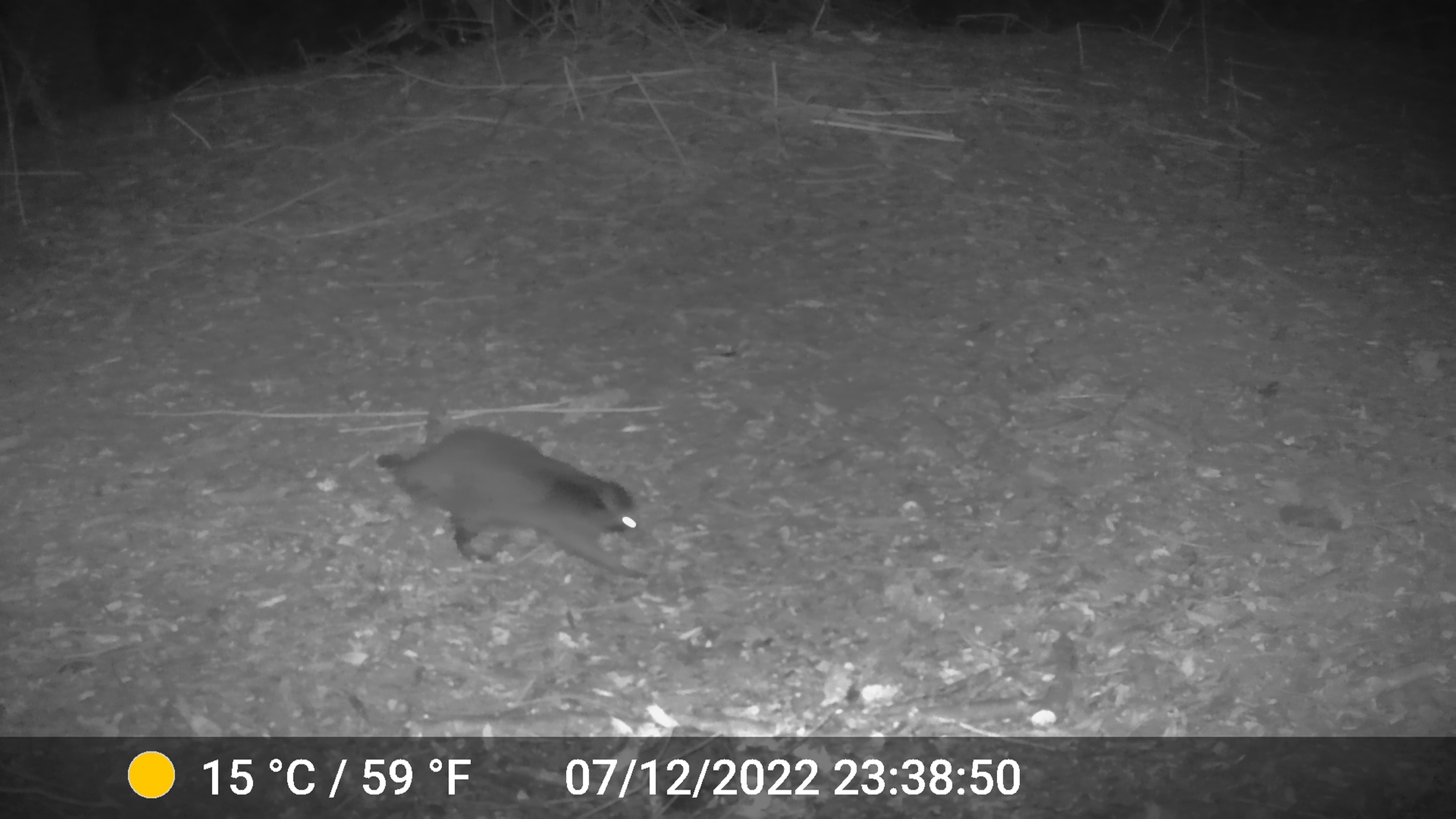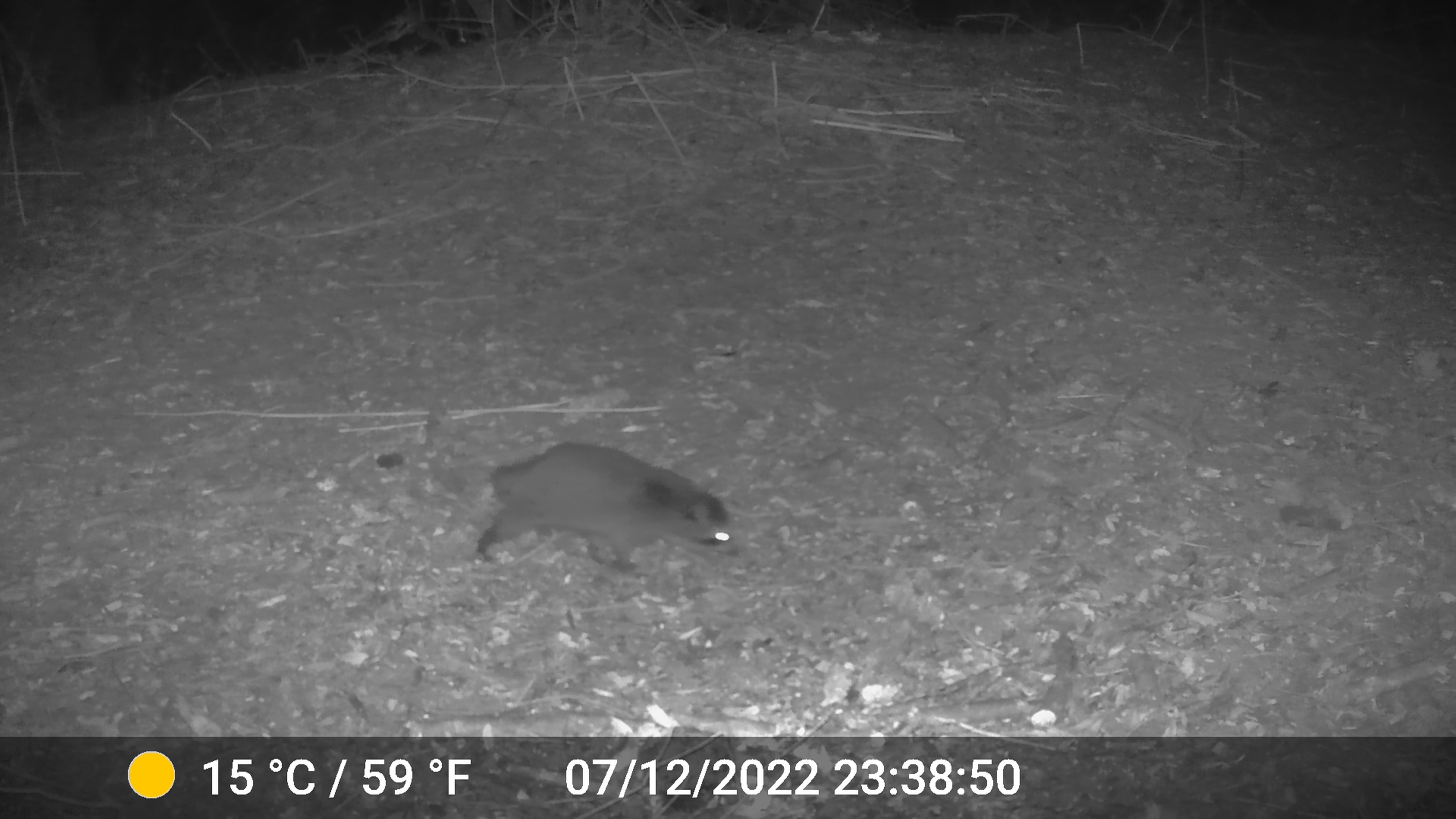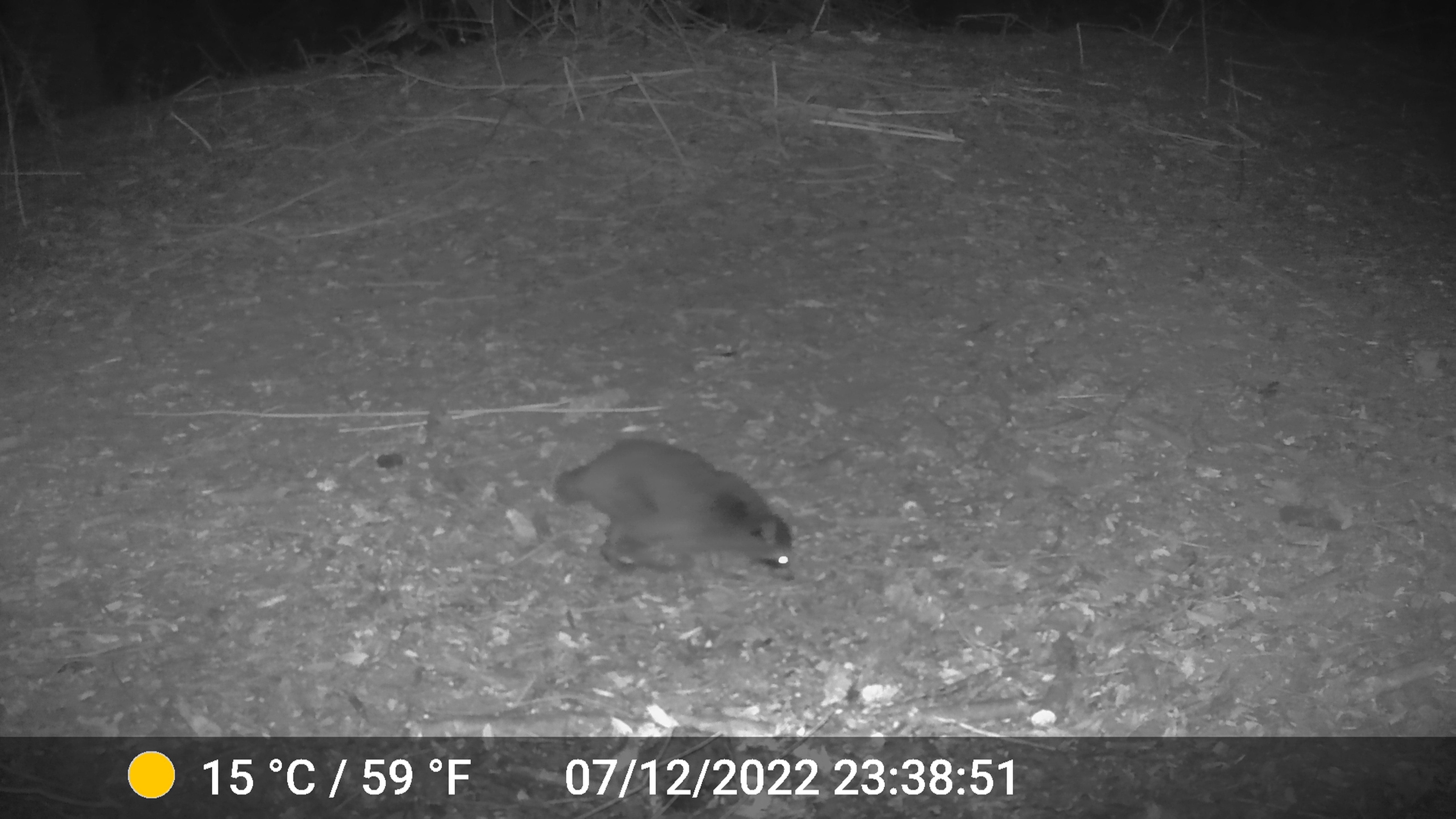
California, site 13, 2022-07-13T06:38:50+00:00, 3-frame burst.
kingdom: Animalia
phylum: Chordata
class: Mammalia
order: Carnivora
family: Procyonidae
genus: Procyon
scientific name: Procyon lotor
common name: raccoon